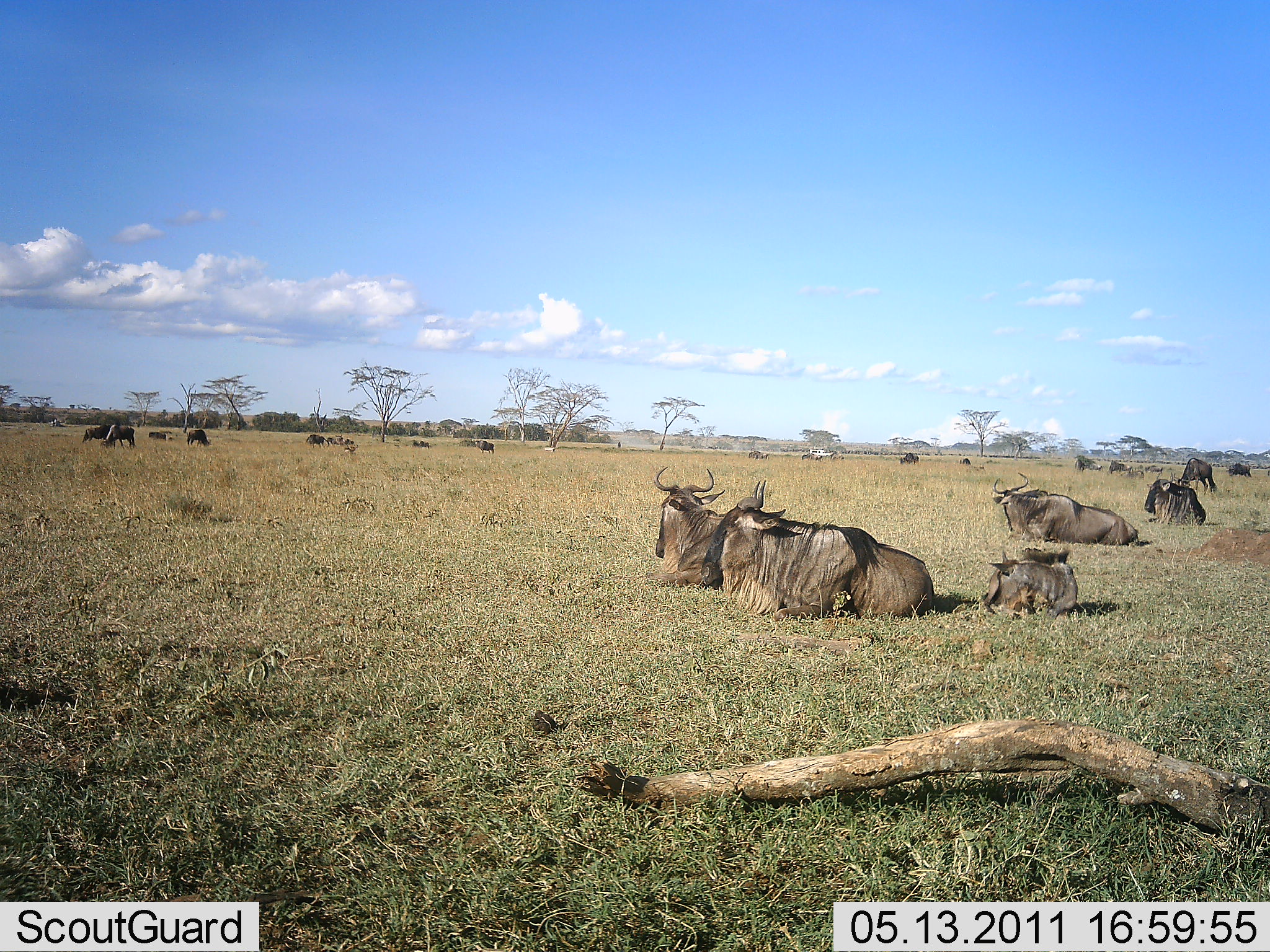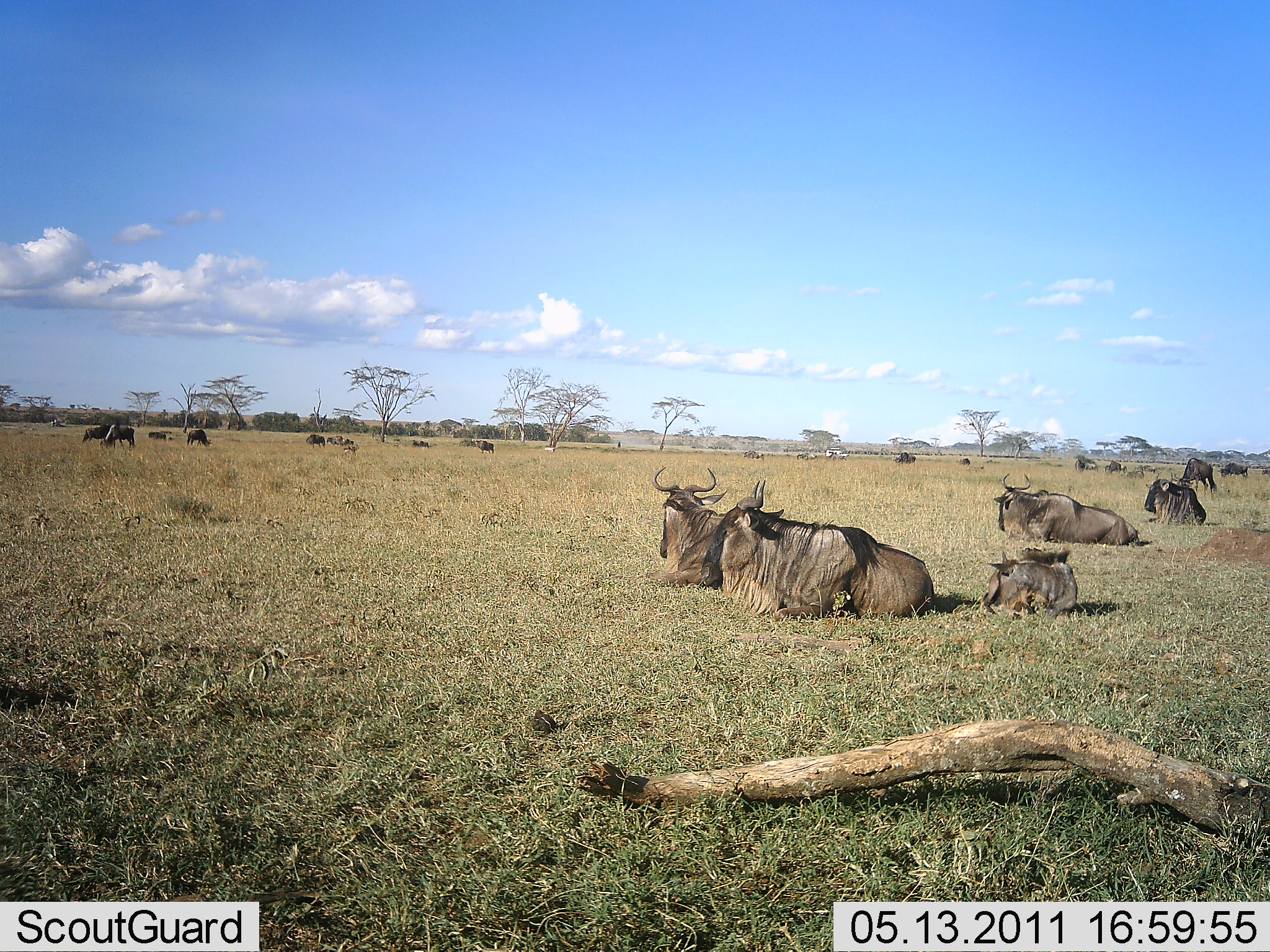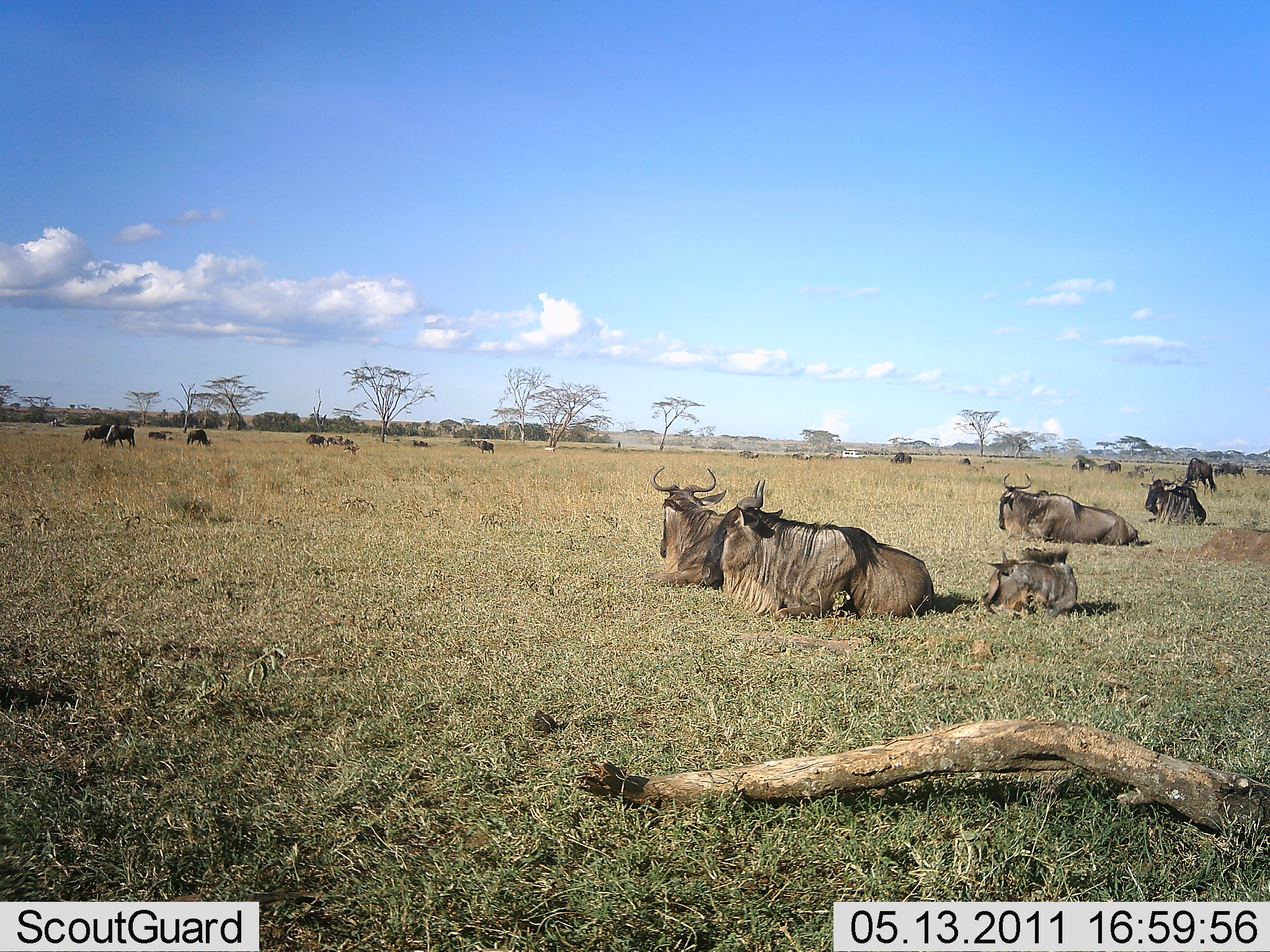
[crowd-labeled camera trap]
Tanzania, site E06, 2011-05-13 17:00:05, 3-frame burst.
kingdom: Animalia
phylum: Chordata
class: Mammalia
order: Artiodactyla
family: Bovidae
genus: Connochaetes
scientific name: Connochaetes taurinus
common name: blue wildebeest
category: wildebeest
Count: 11-50.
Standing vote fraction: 27%.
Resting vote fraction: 100%.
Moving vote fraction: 40%.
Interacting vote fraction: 13%.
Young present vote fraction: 47%.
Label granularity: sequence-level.